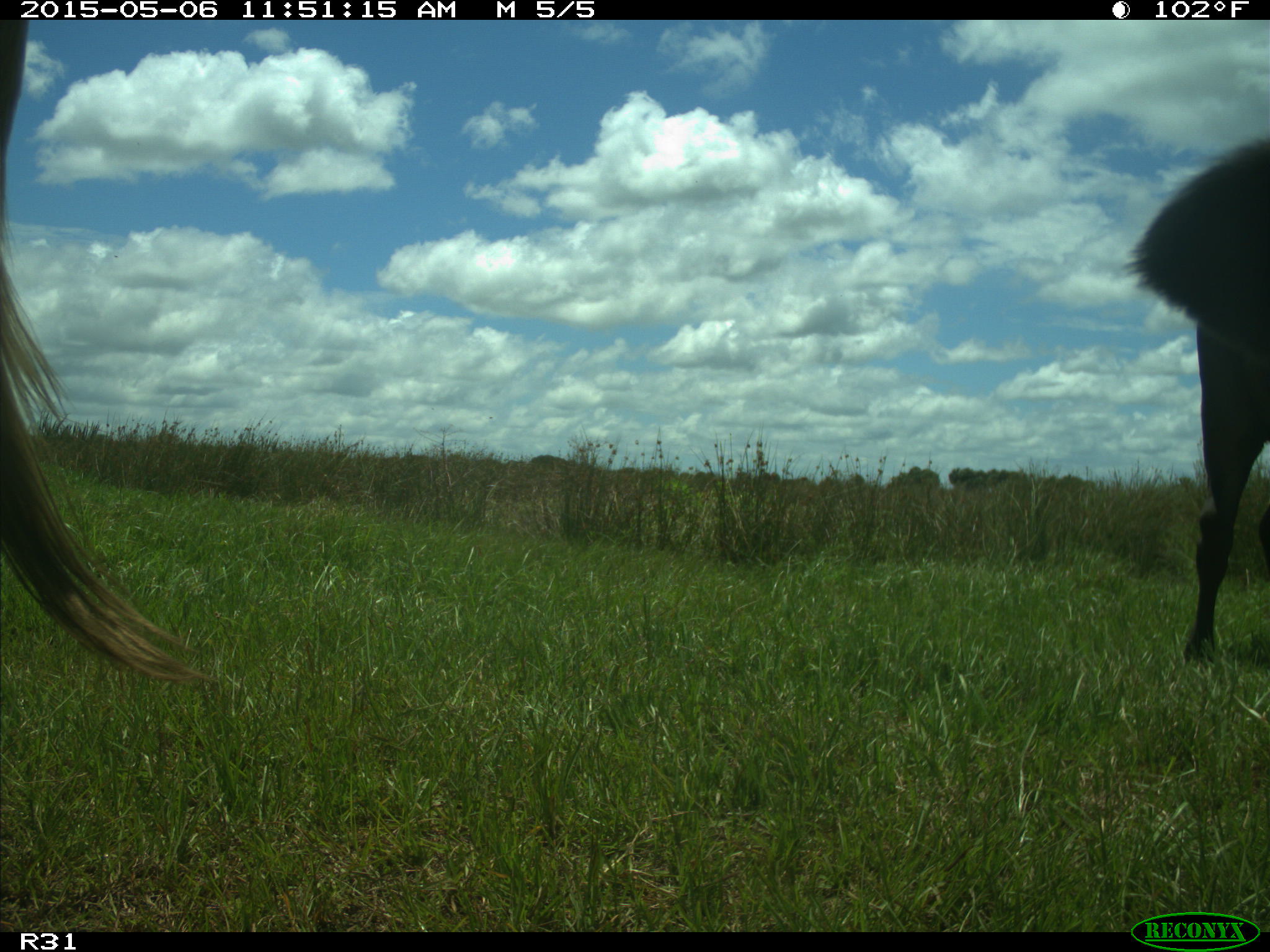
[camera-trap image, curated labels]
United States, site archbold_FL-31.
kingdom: Animalia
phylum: Chordata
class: Mammalia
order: Artiodactyla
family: Bovidae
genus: Bos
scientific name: Bos taurus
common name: domestic cow